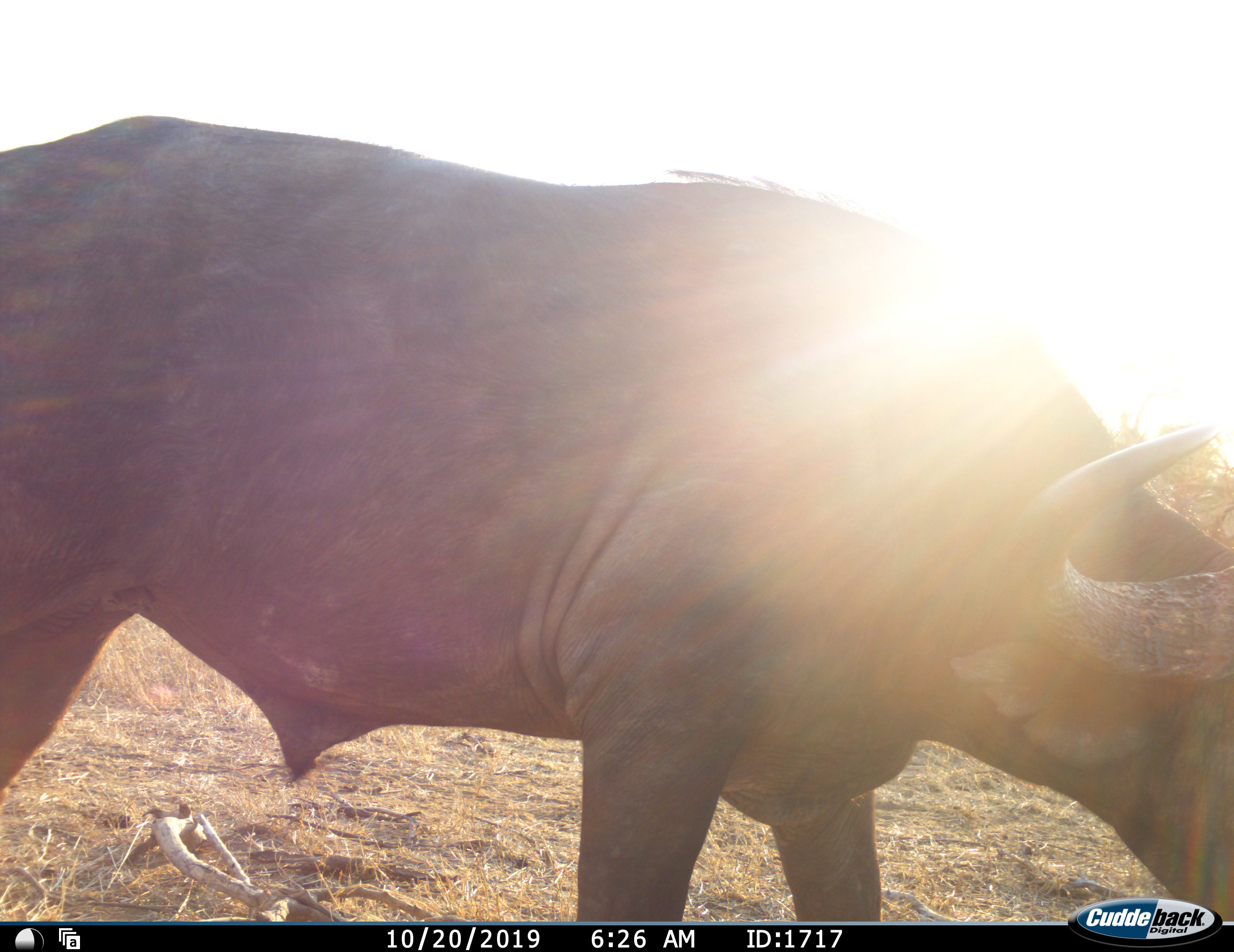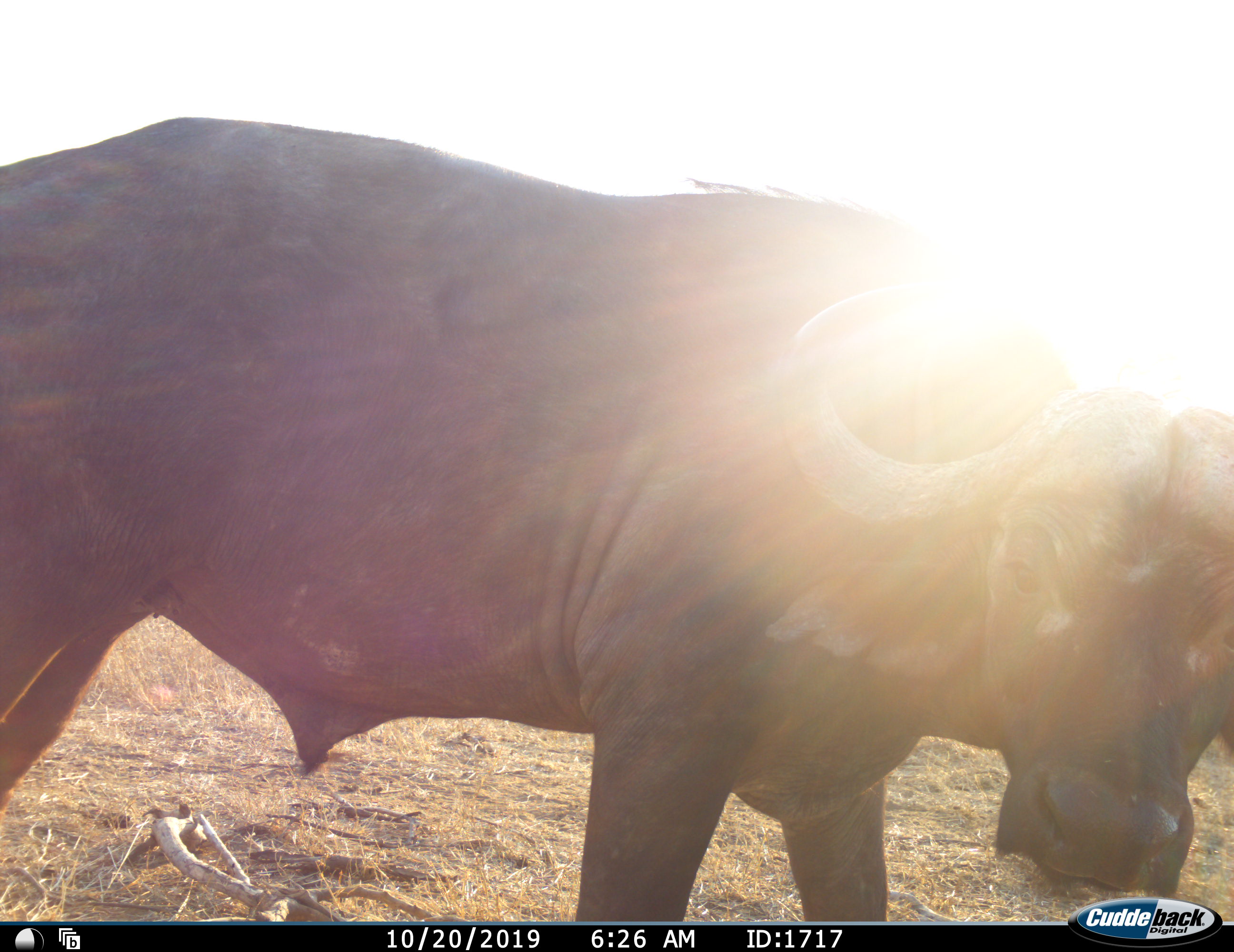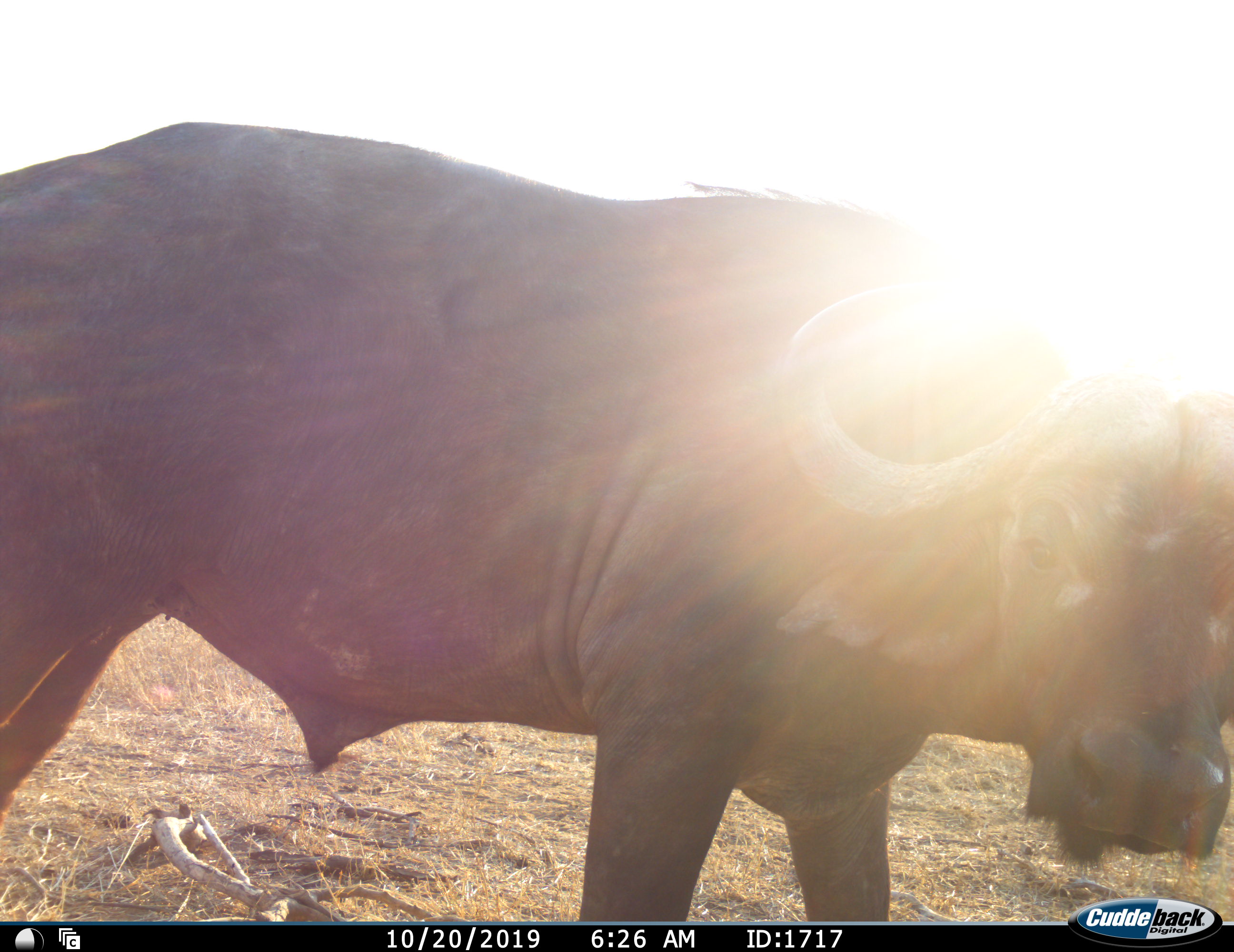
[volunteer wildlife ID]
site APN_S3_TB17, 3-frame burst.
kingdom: Animalia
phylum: Chordata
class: Mammalia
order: Artiodactyla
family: Bovidae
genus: Syncerus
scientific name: Syncerus caffer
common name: african buffalo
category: buffalo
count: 1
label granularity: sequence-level